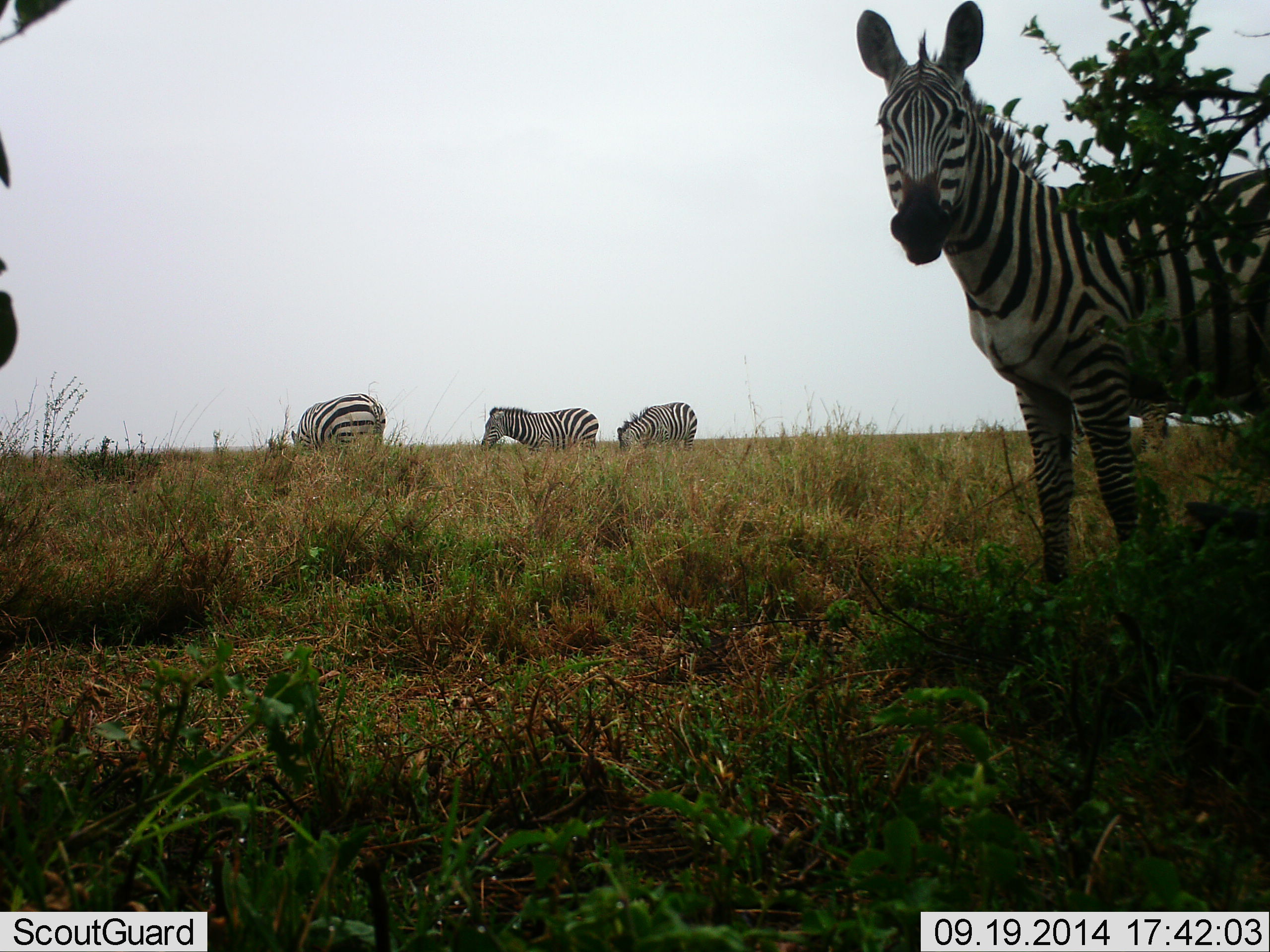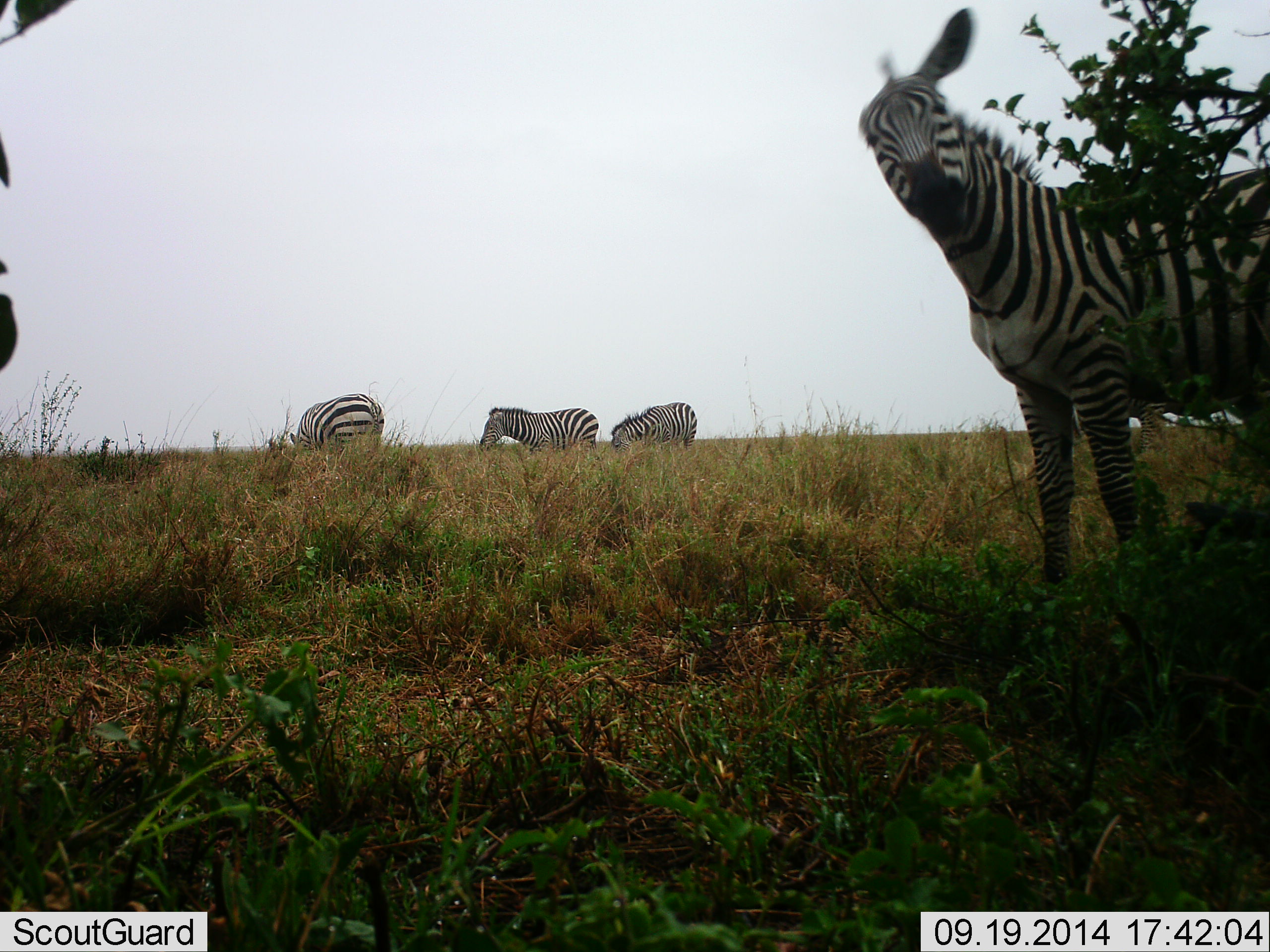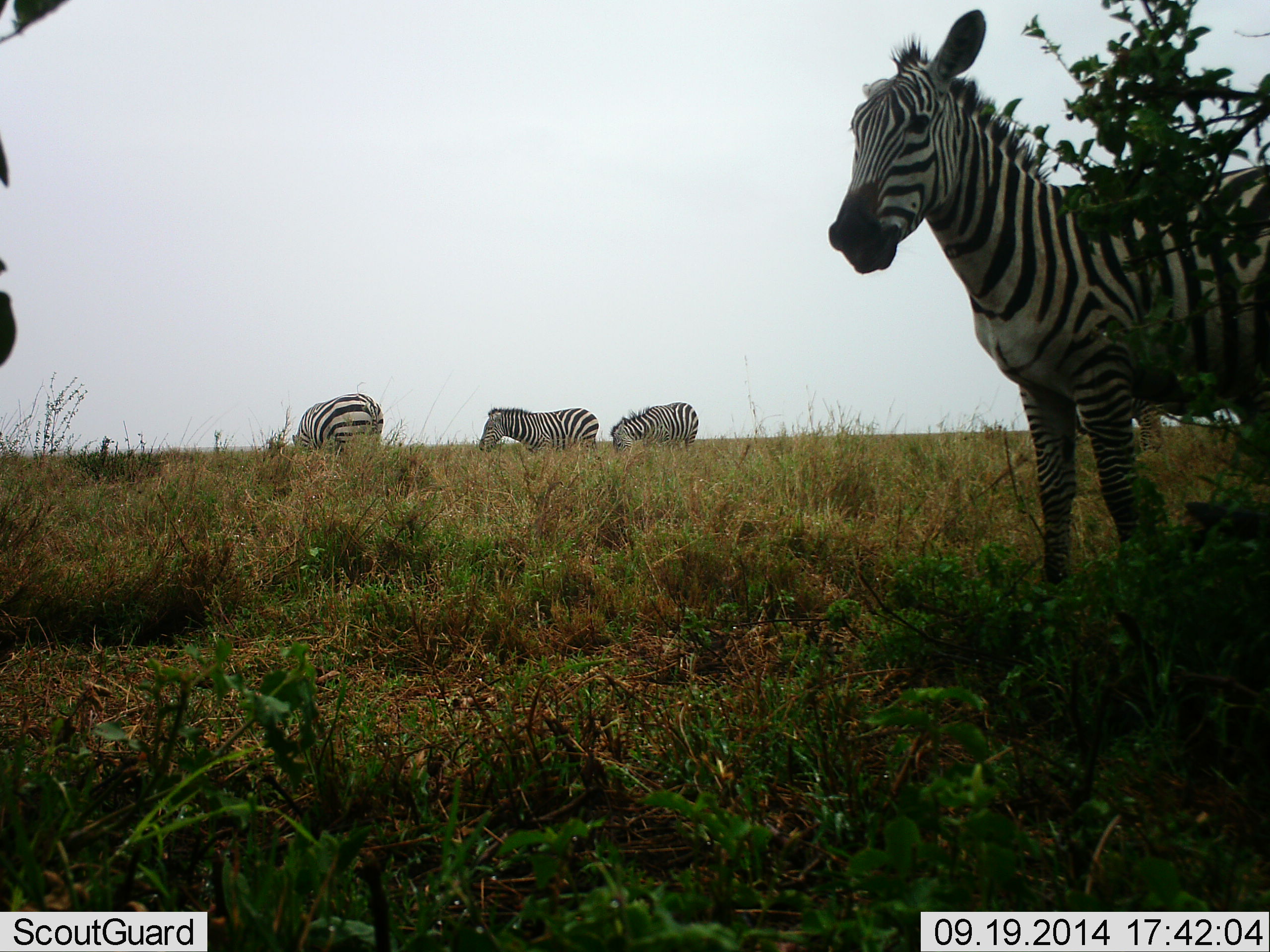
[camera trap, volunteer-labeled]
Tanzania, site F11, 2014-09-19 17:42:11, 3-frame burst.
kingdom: Animalia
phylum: Chordata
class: Mammalia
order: Perissodactyla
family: Equidae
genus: Equus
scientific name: Equus quagga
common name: plains zebra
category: zebra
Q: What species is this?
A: Zebra (plains zebra) (Equus quagga).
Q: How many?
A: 4.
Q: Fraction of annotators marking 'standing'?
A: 70%.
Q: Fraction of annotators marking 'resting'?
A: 0%.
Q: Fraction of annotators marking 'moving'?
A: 0%.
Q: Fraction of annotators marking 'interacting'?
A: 0%.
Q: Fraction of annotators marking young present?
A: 0%.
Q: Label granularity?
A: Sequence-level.